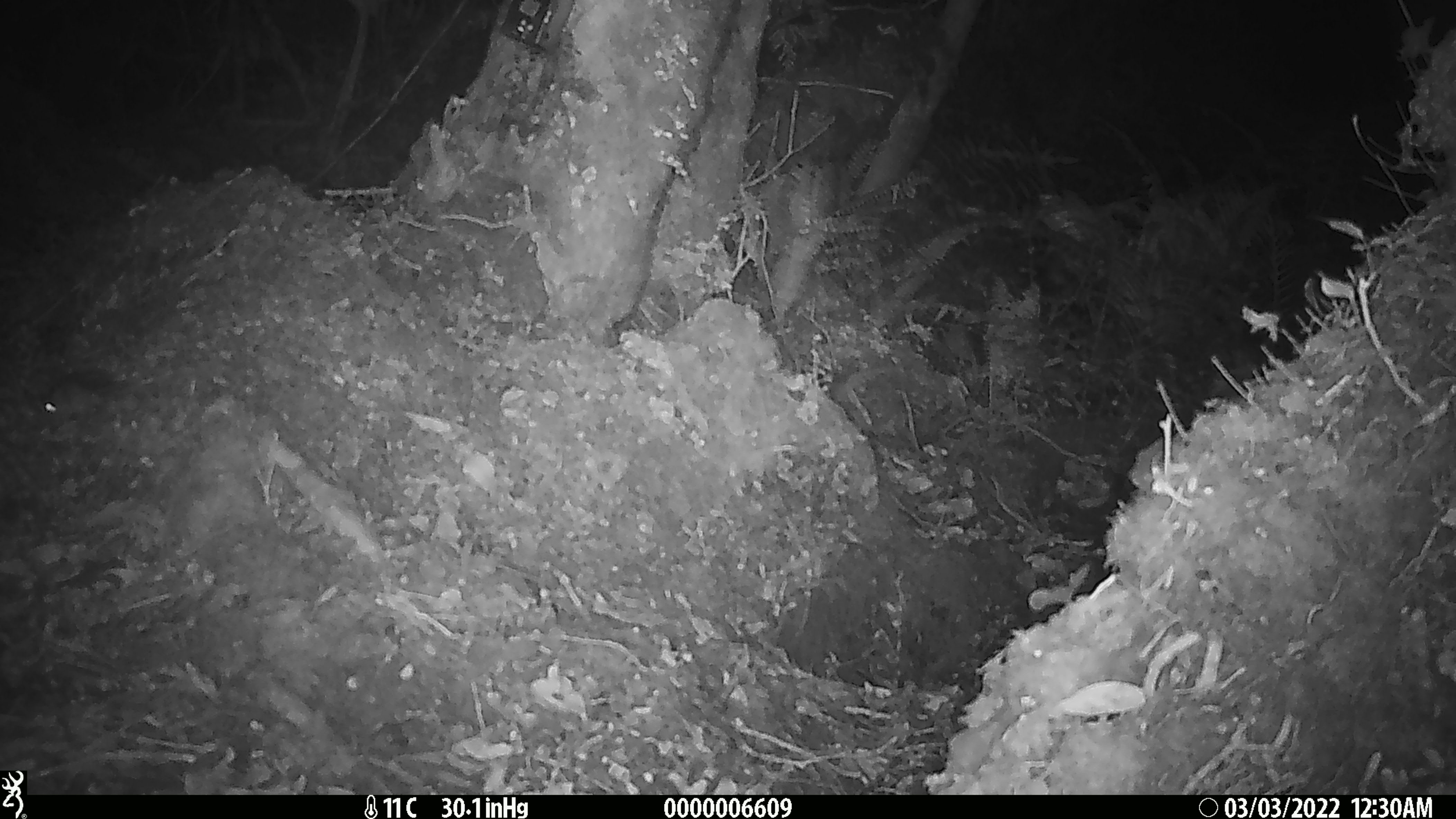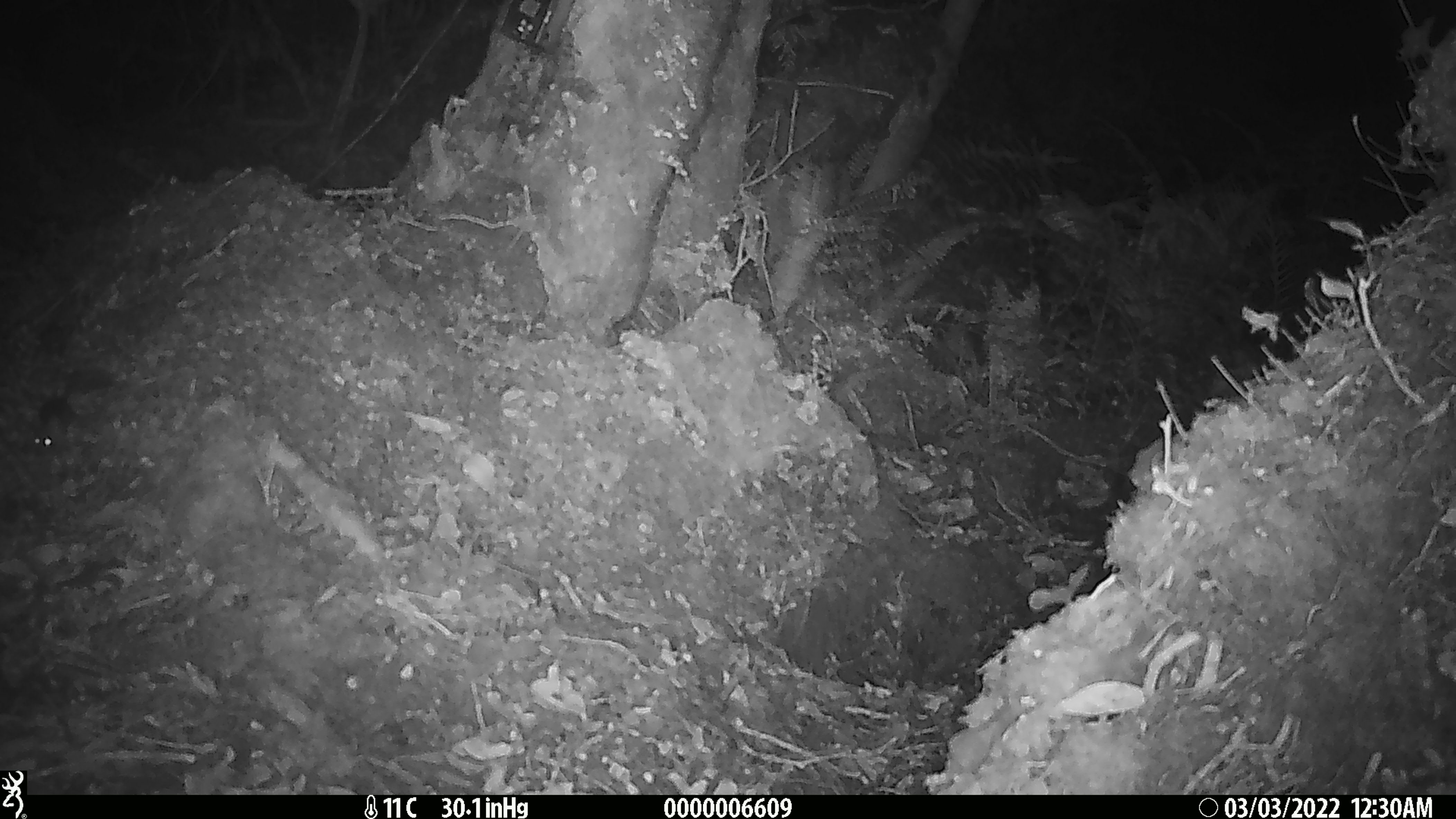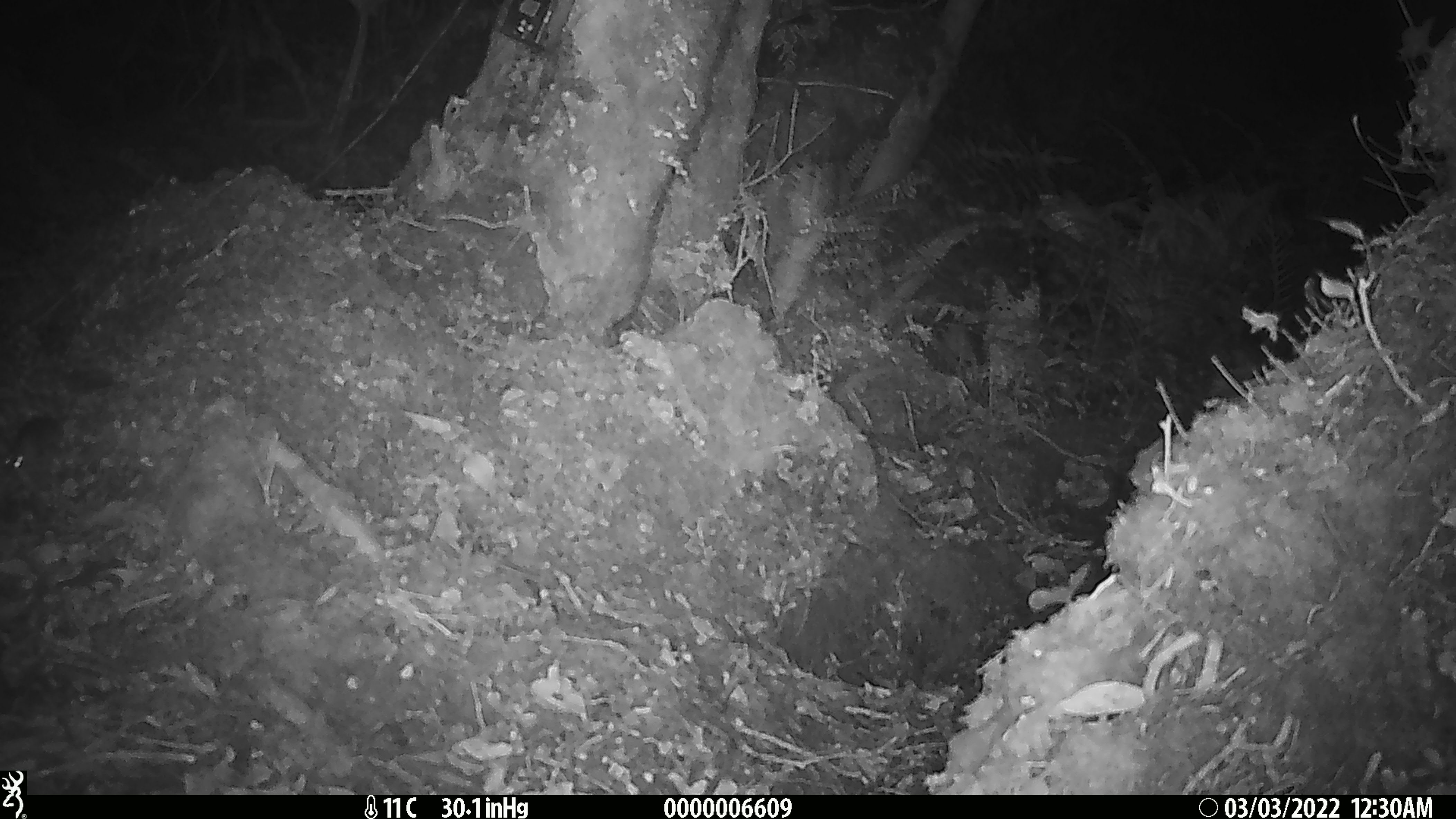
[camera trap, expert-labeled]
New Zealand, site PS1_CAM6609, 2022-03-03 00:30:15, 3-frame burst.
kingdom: Animalia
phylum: Chordata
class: Mammalia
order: Rodentia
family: Muridae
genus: Mus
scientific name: Mus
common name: mouse